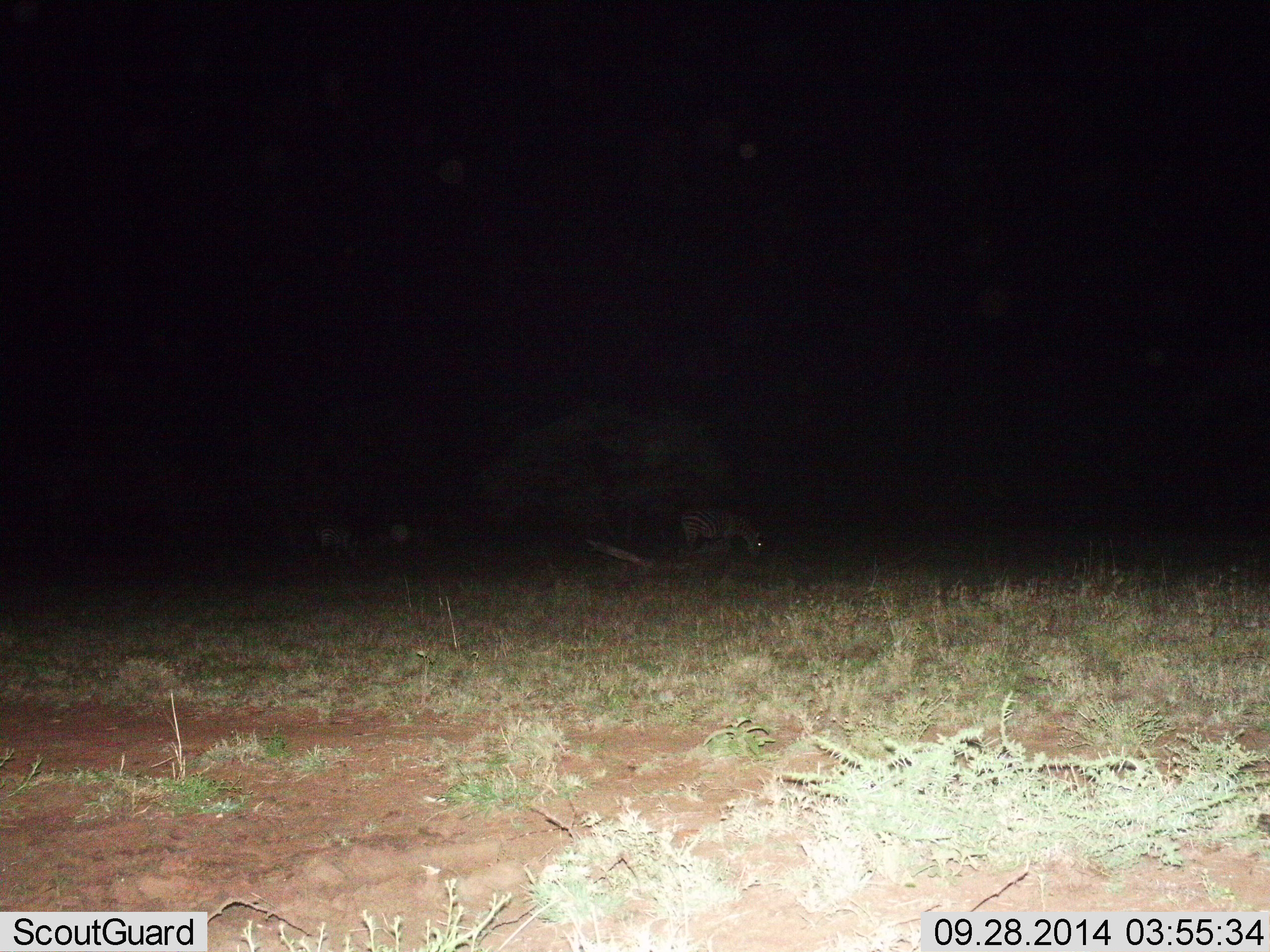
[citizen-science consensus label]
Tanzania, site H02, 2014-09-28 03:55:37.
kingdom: Animalia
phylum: Chordata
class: Mammalia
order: Perissodactyla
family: Equidae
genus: Equus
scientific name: Equus quagga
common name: plains zebra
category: zebra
Zebra (plains zebra) (Equus quagga), count 1. Behavior (volunteer vote fractions): standing 40%, resting 0%, moving 0%, interacting 0%. Young present (vote fraction): 0%. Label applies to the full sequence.